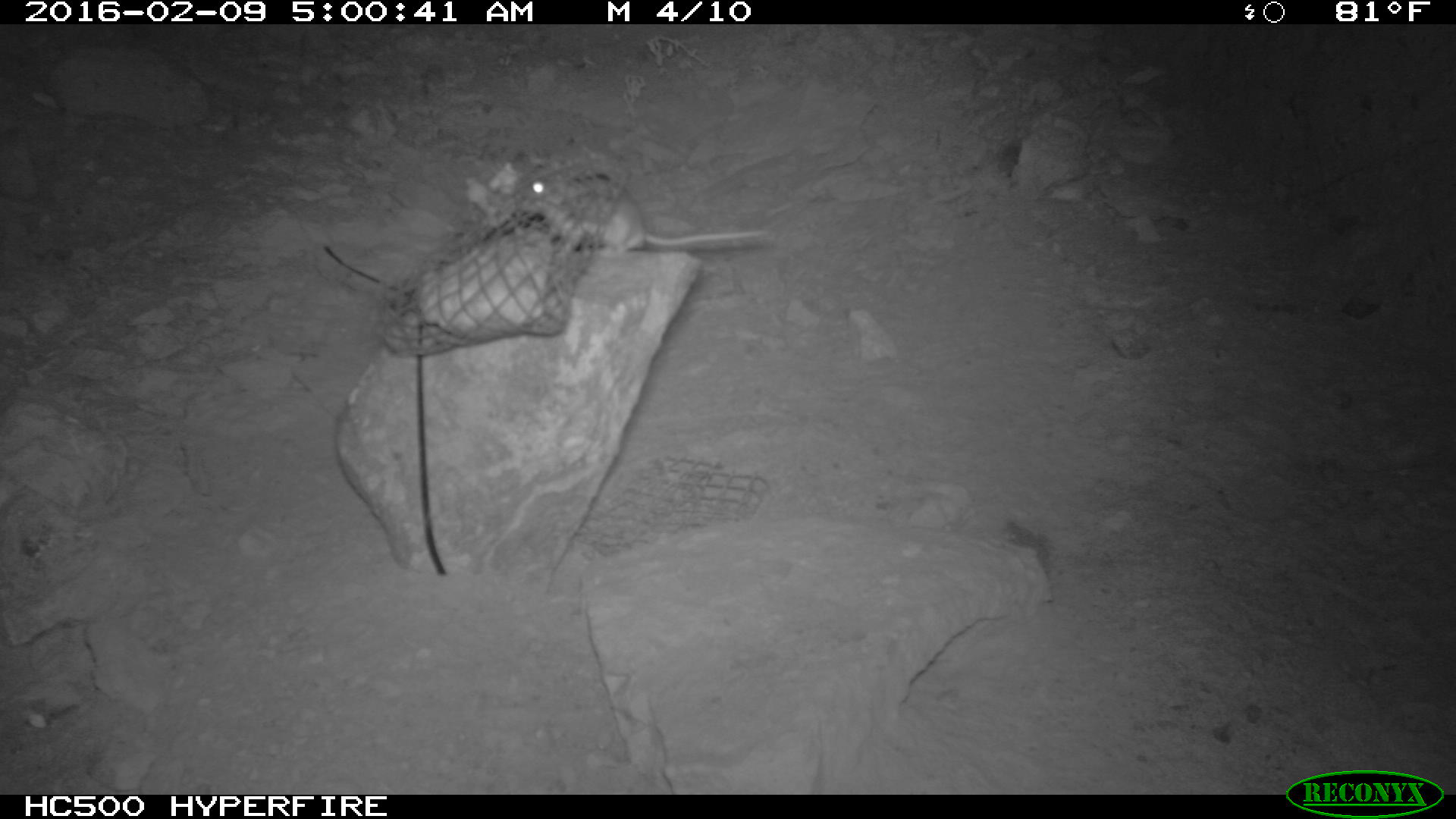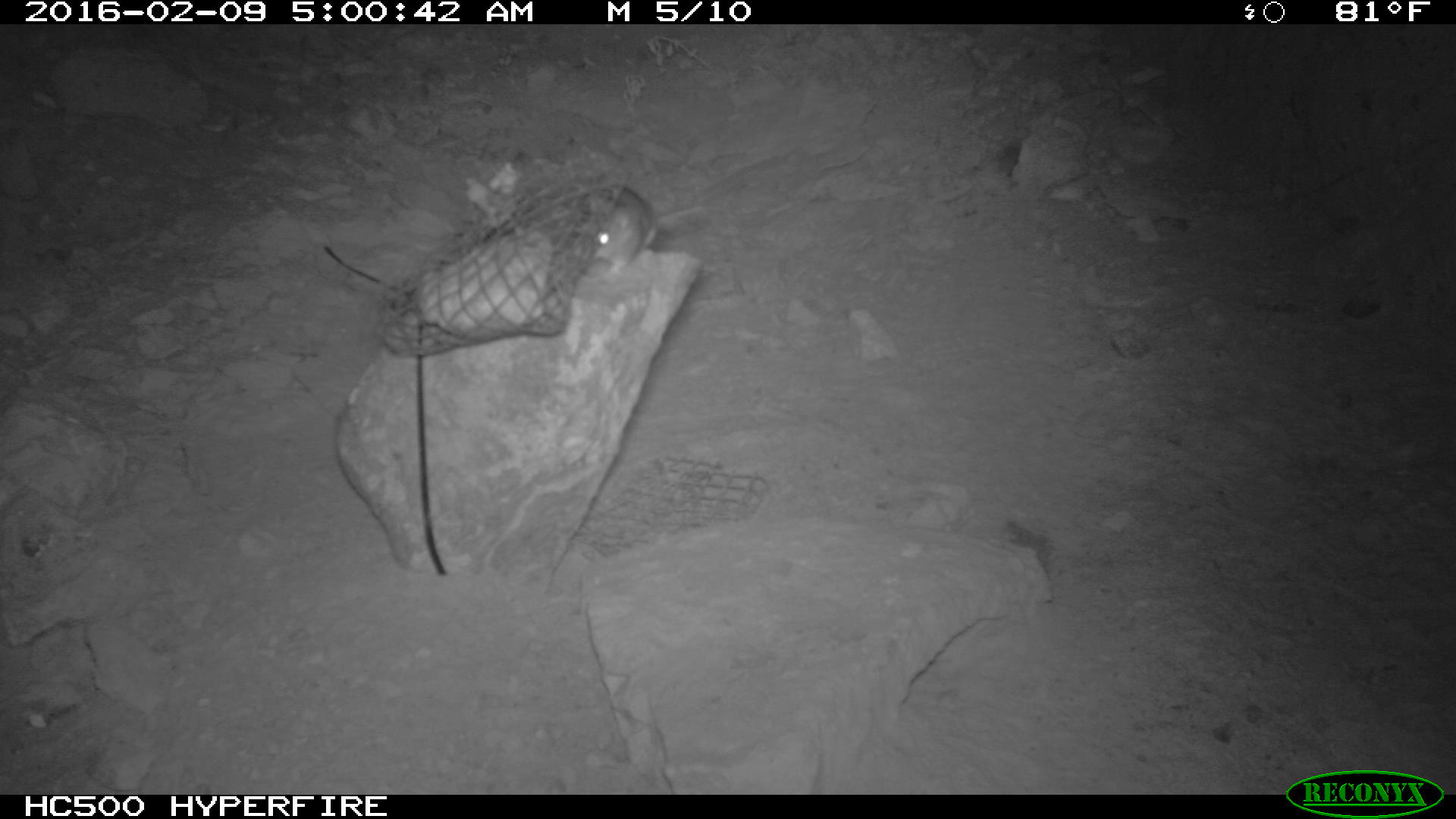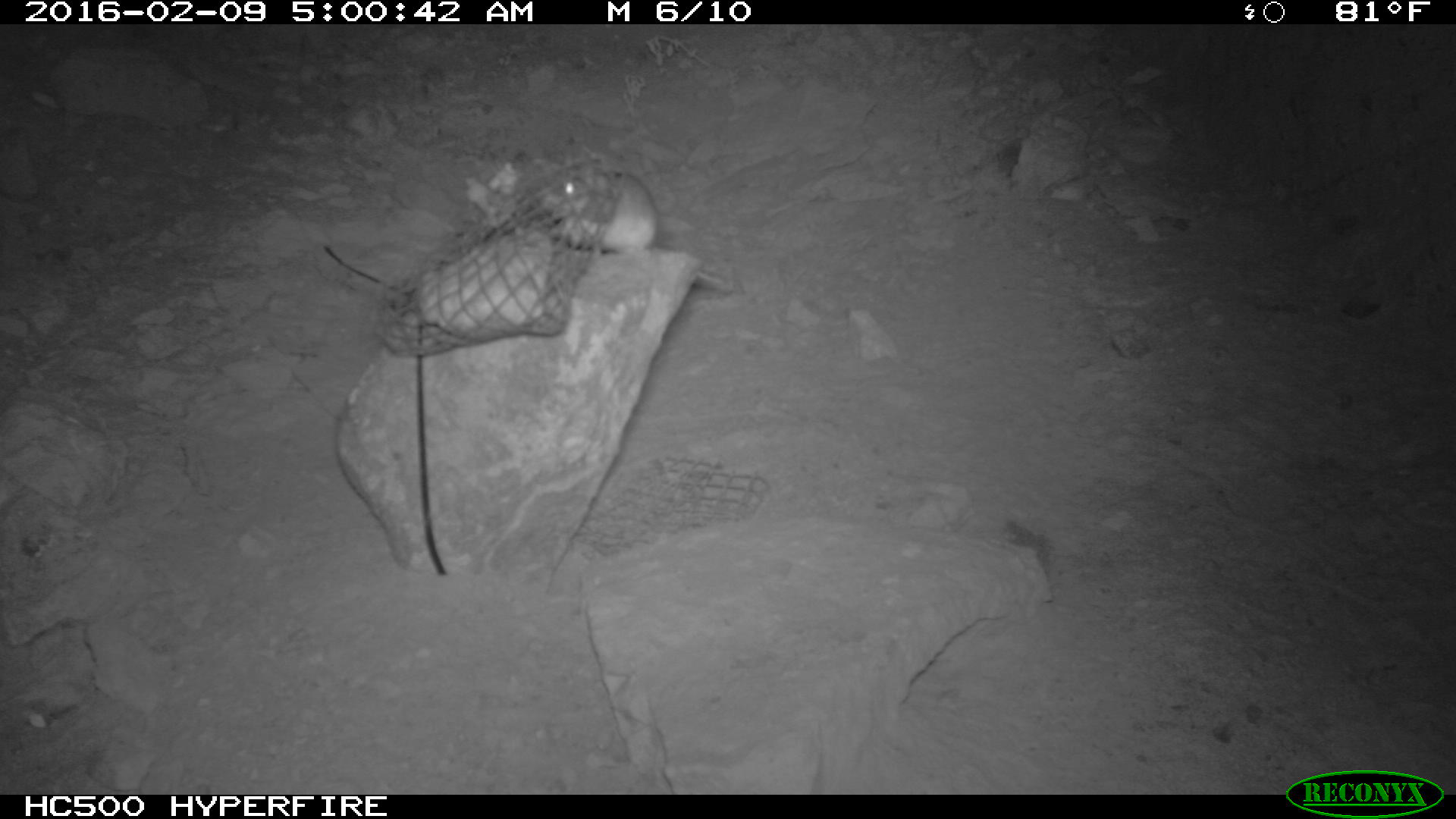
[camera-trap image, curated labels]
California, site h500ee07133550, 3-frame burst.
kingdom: Animalia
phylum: Chordata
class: Mammalia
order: Rodentia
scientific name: Rodentia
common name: rodent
Rodent (Rodentia).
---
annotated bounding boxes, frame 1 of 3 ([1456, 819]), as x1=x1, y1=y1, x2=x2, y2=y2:
rodent: x1=517, y1=174, x2=770, y2=255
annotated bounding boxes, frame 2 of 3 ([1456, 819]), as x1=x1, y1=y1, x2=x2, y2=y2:
rodent: x1=585, y1=187, x2=706, y2=278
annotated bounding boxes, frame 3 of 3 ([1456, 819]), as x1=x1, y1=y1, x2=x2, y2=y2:
rodent: x1=536, y1=158, x2=732, y2=293